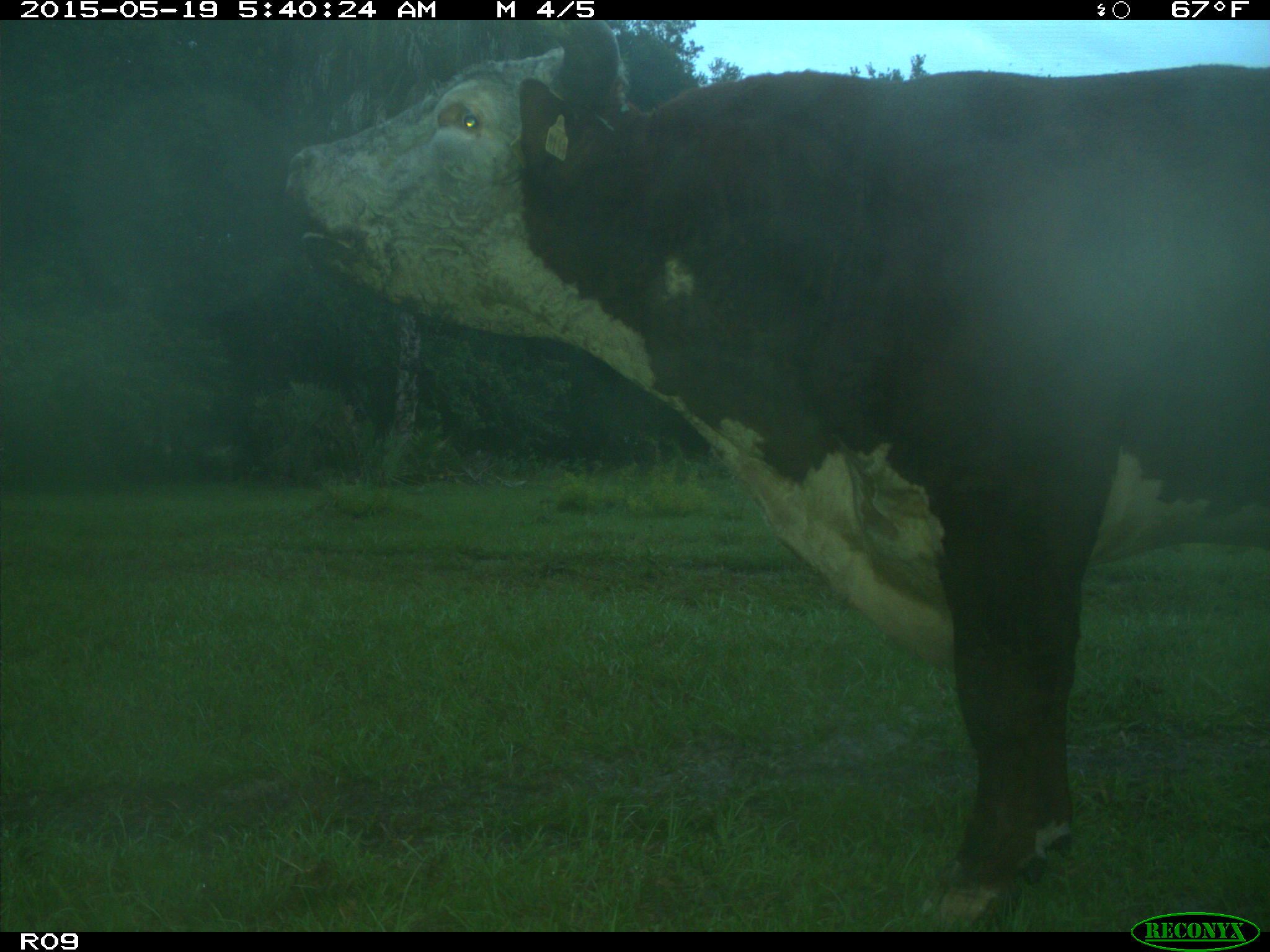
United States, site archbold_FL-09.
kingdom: Animalia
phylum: Chordata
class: Mammalia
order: Artiodactyla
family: Bovidae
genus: Bos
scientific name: Bos taurus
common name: domestic cow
Bos taurus (domestic cow).